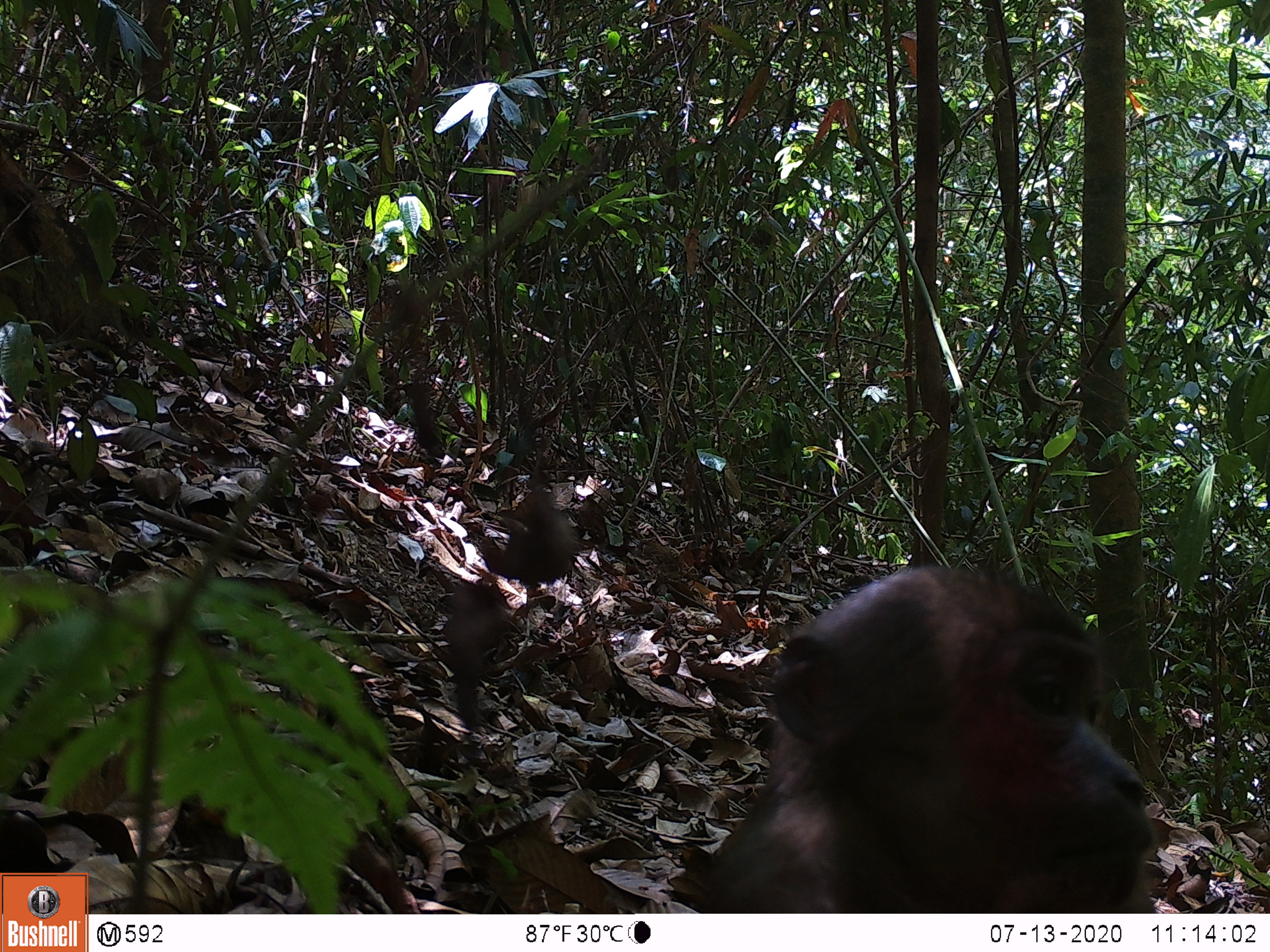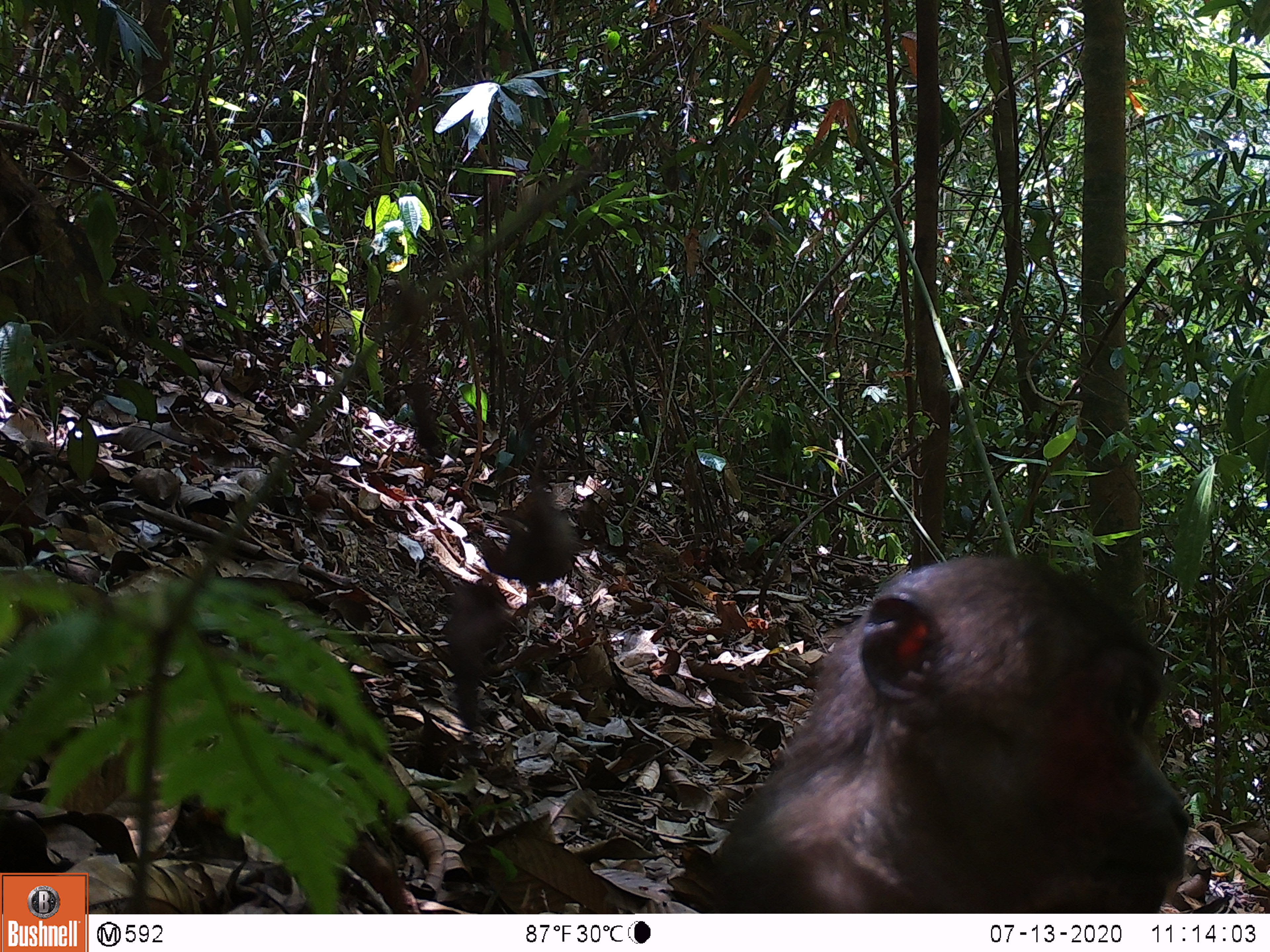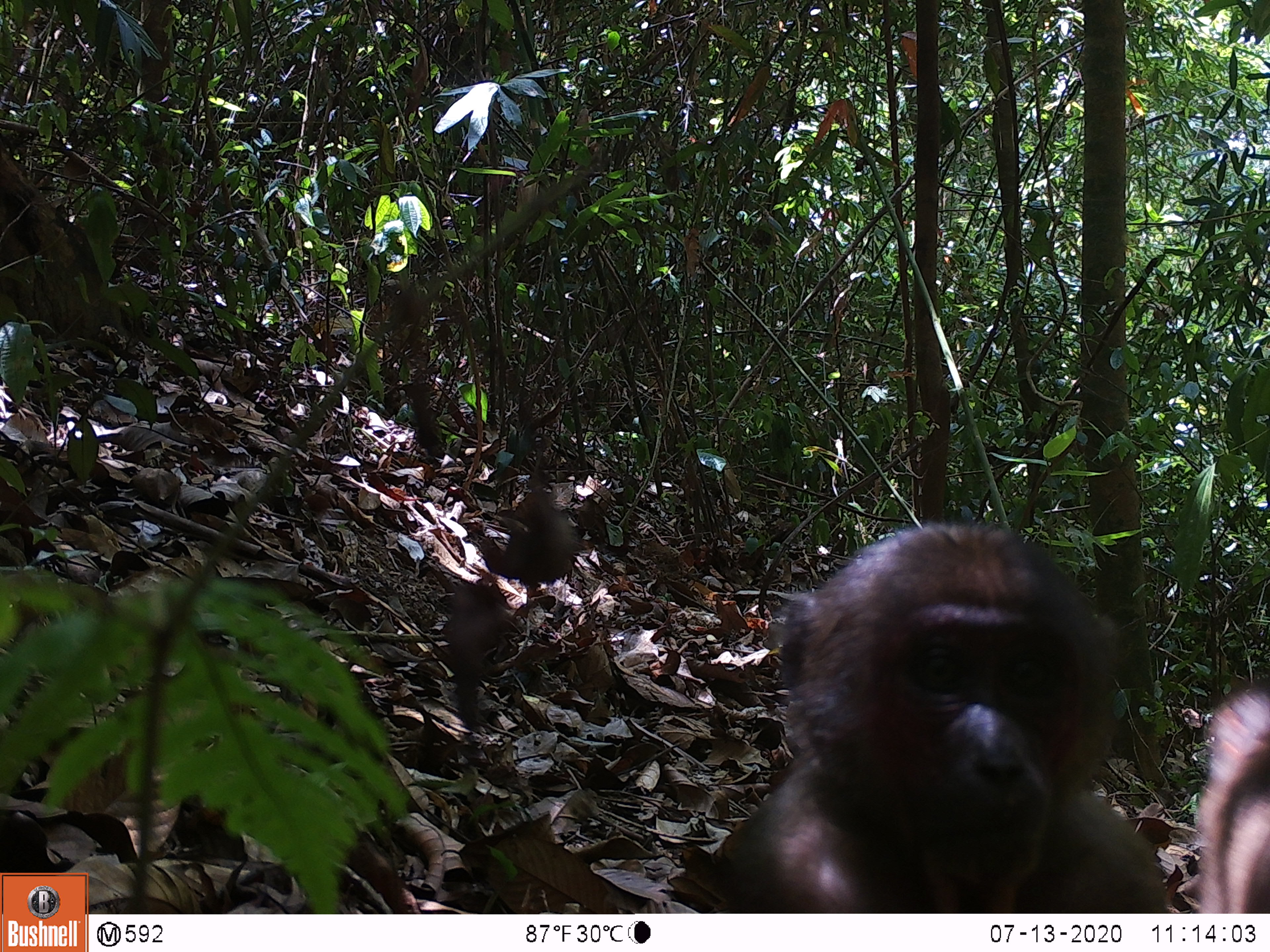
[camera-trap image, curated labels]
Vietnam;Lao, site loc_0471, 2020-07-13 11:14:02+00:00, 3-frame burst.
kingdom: Animalia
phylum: Chordata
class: Mammalia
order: Primates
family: Cercopithecidae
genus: Macaca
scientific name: Macaca arctoides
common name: stump-tailed macaque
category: stump tailed macaque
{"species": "stump tailed macaque (stump-tailed macaque) (Macaca arctoides)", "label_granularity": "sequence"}